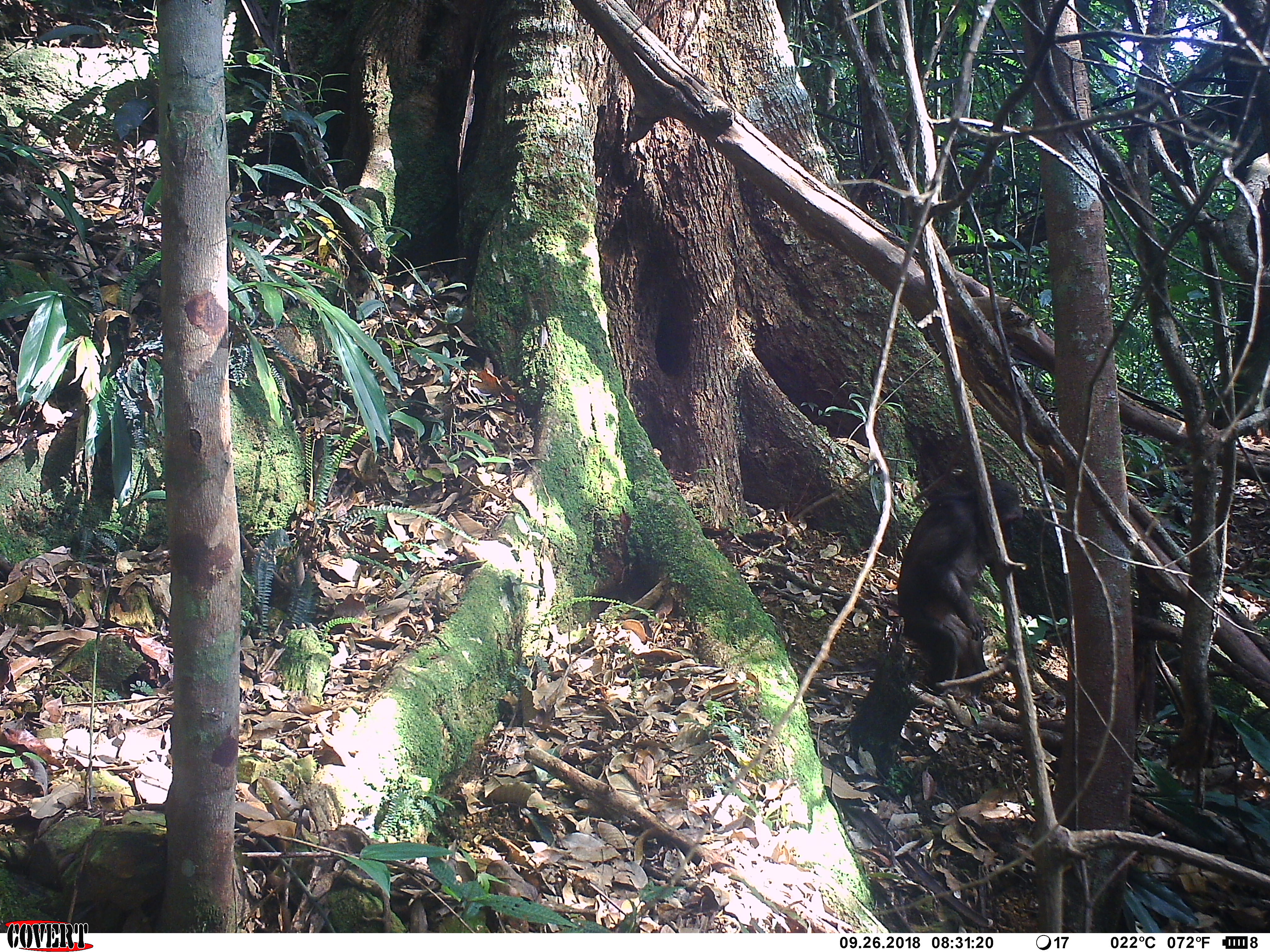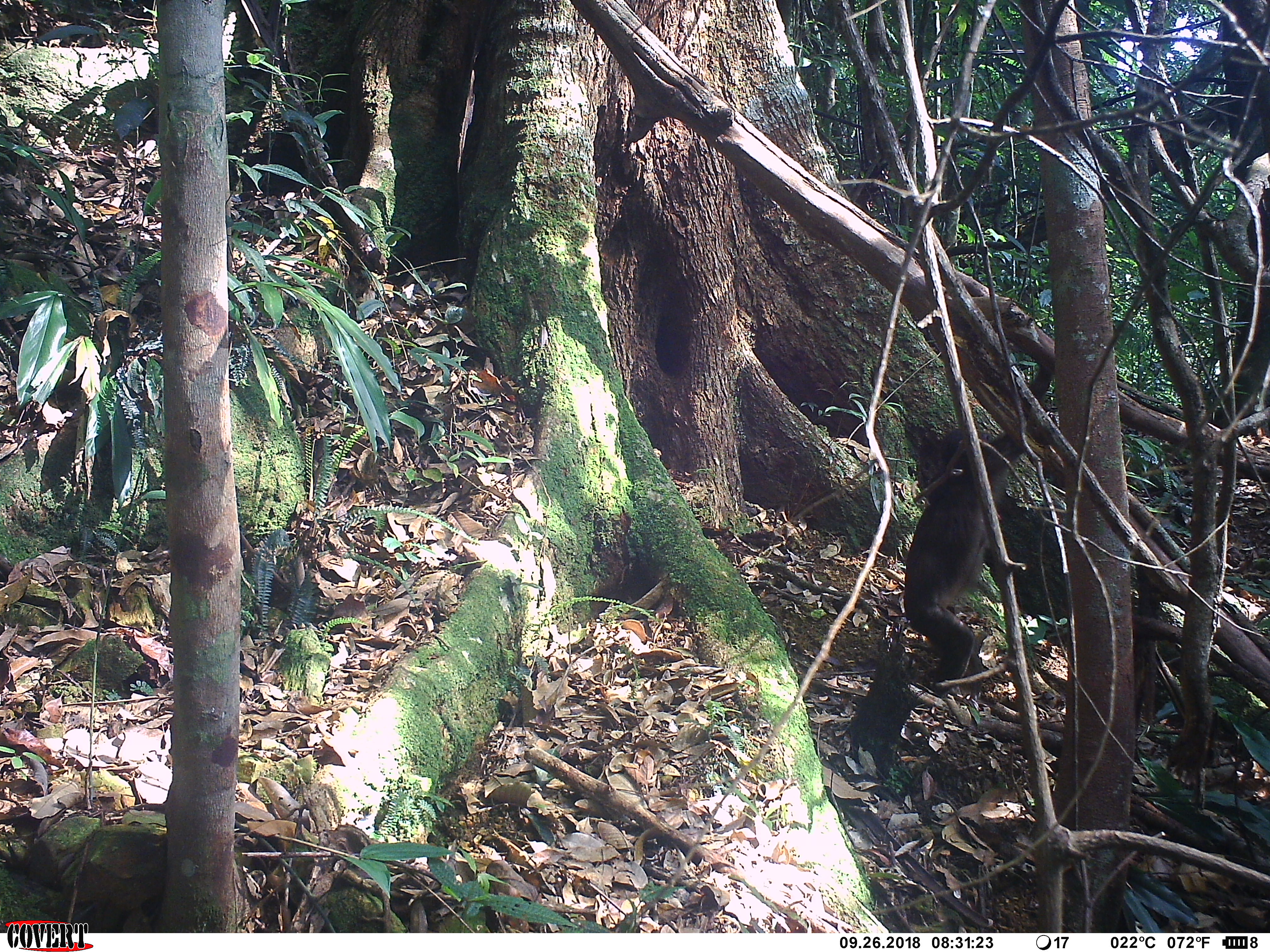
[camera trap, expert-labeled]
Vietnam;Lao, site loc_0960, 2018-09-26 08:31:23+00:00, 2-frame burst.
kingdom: Animalia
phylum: Chordata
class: Mammalia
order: Primates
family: Cercopithecidae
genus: Macaca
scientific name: Macaca arctoides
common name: stump-tailed macaque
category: stump tailed macaque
Stump tailed macaque (stump-tailed macaque) (Macaca arctoides). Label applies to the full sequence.